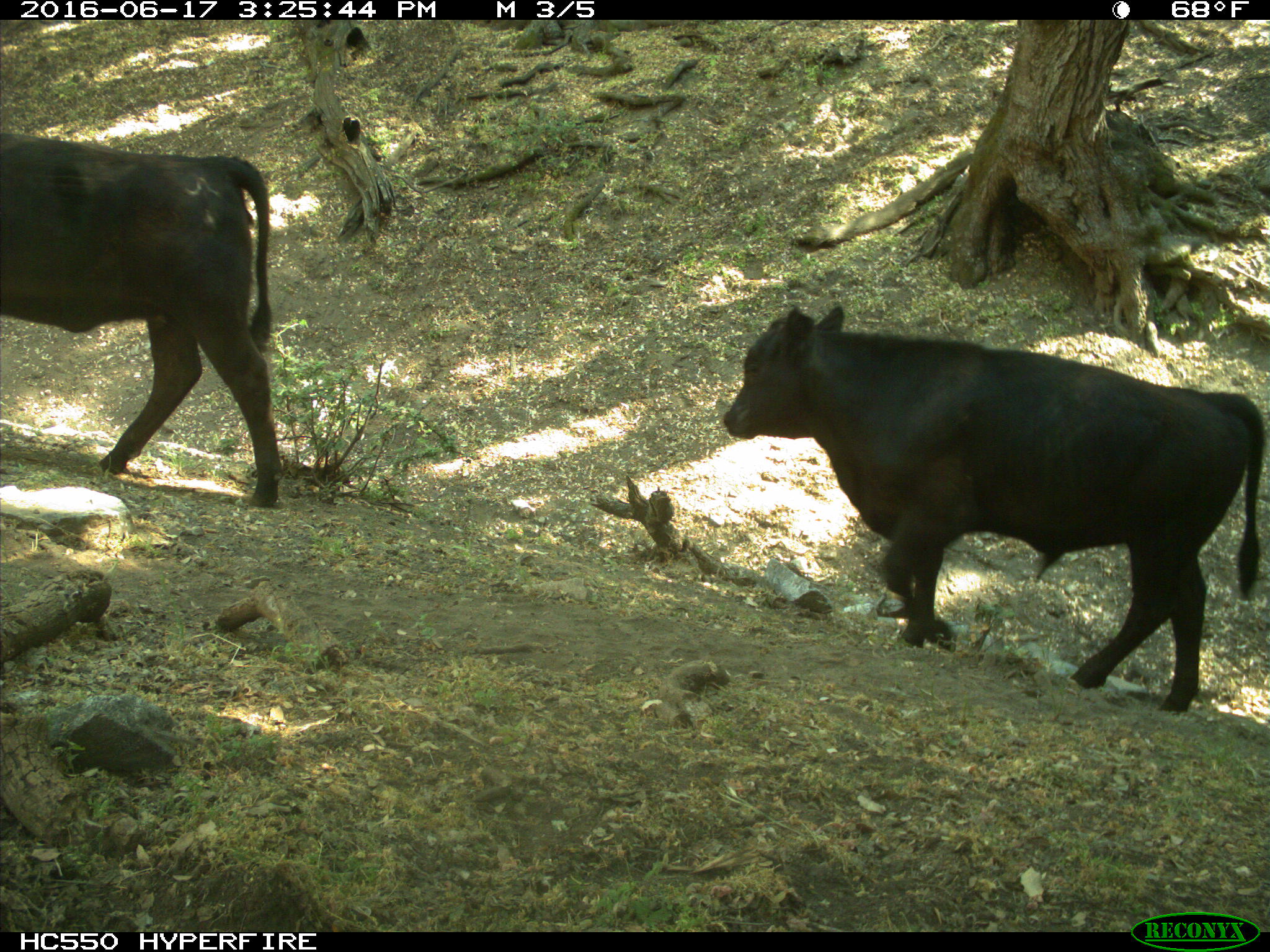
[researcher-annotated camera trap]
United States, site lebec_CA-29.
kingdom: Animalia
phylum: Chordata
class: Mammalia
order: Artiodactyla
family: Bovidae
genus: Bos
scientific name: Bos taurus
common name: domestic cow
Bos taurus (domestic cow).